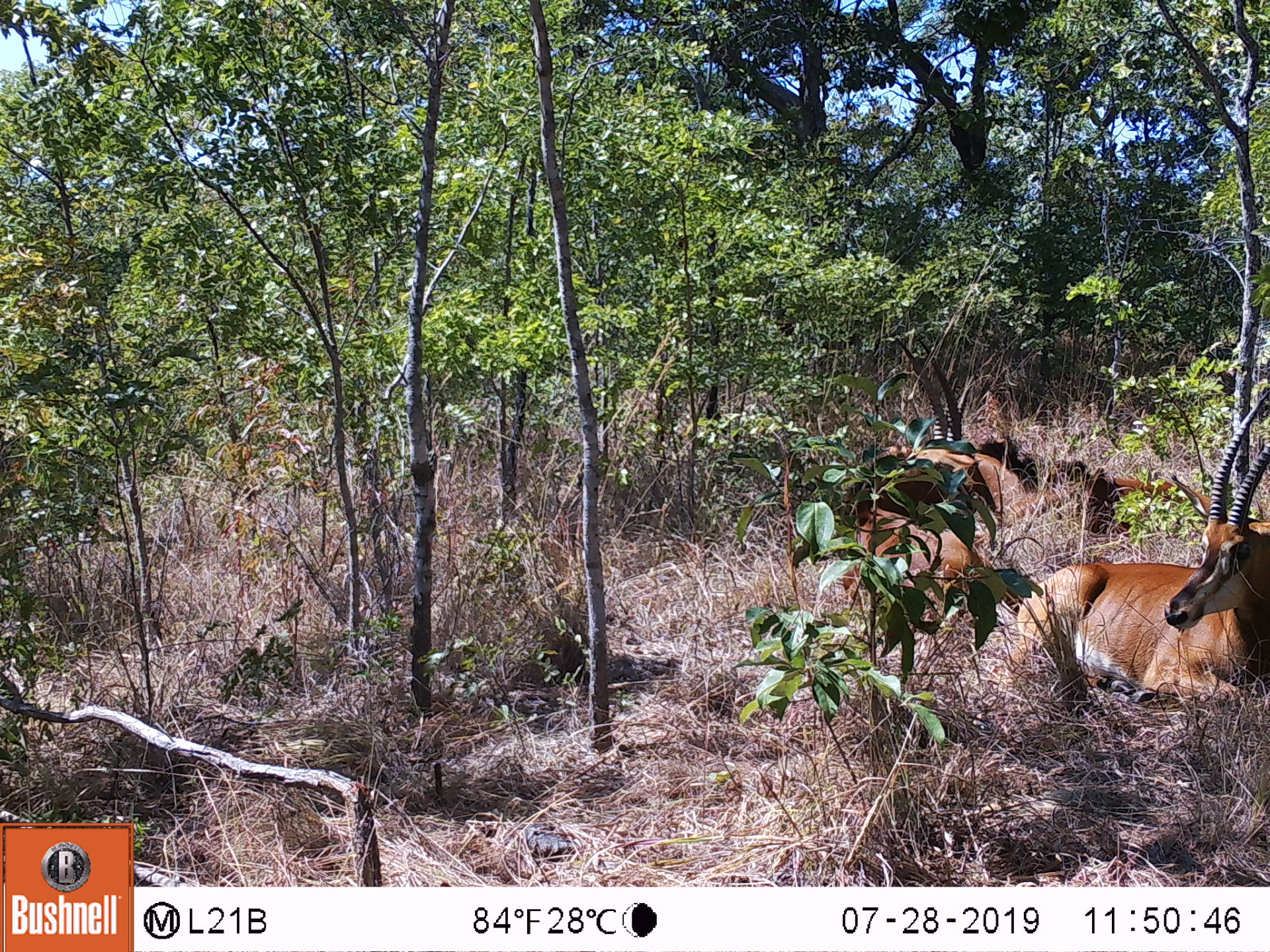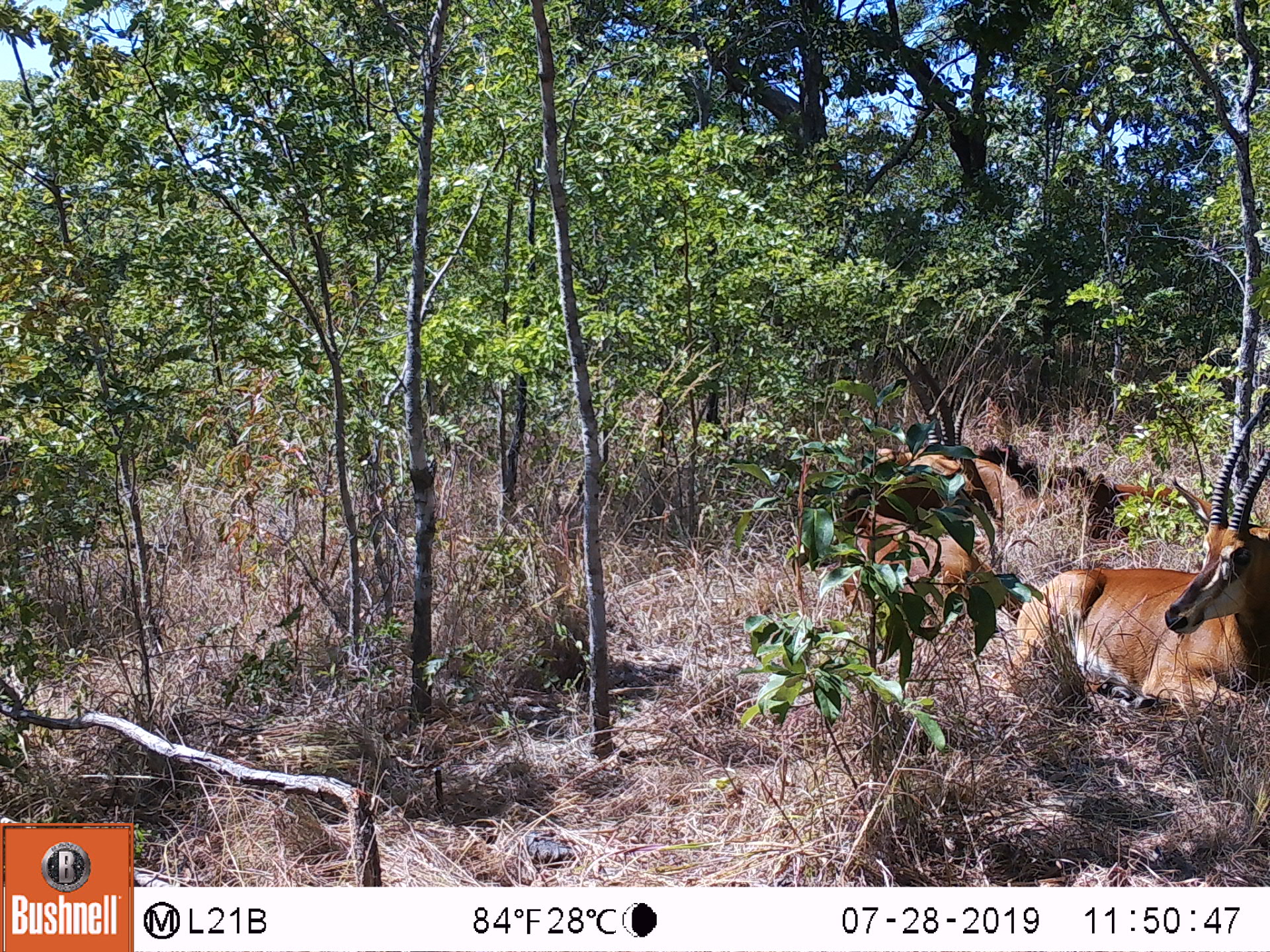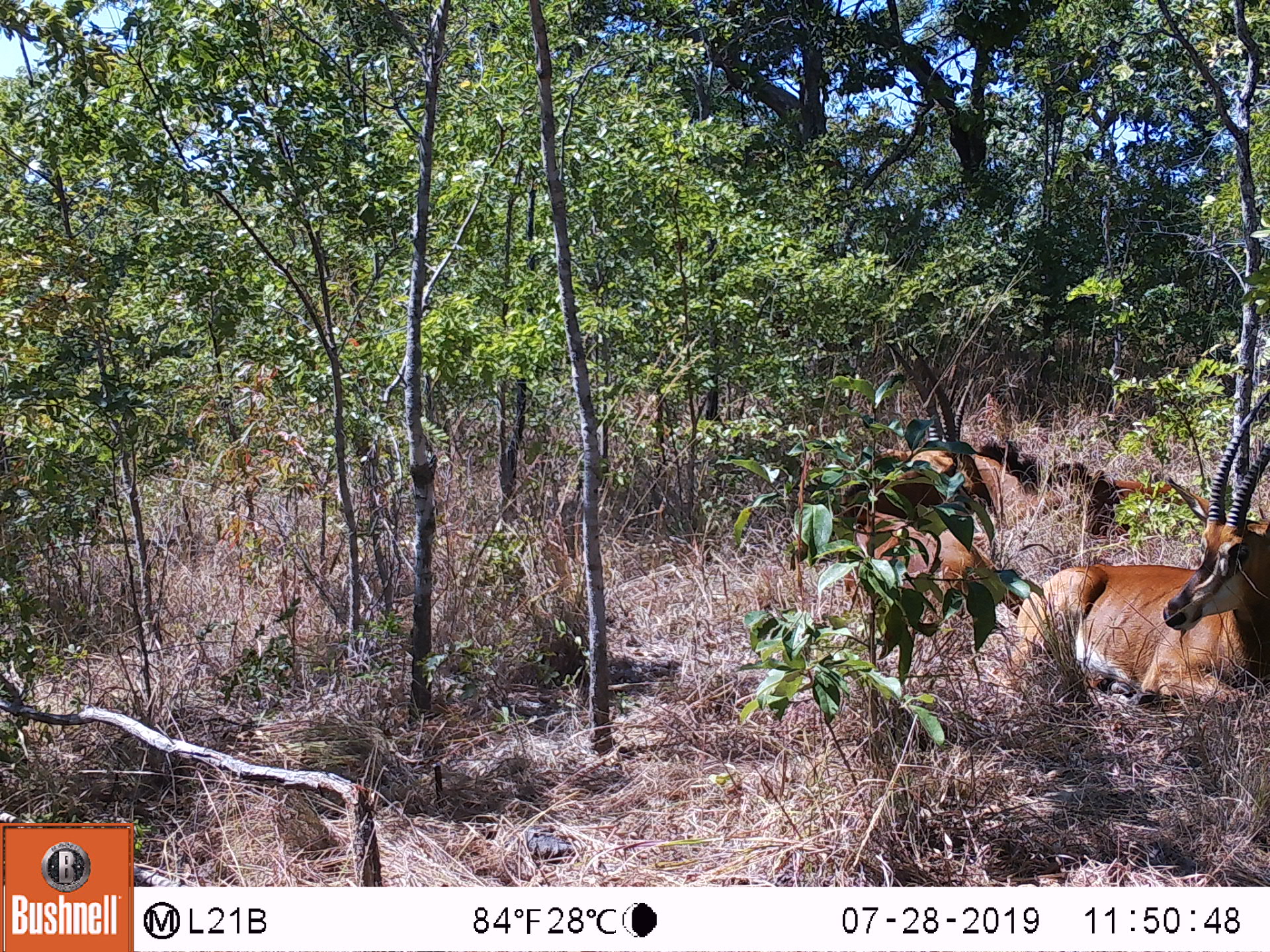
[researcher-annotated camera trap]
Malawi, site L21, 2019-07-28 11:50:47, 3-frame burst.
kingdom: Animalia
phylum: Chordata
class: Mammalia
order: Artiodactyla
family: Bovidae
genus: Hippotragus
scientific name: Hippotragus niger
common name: sable antelope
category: sable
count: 2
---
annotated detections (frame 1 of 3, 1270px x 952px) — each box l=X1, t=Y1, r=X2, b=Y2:
sable: l=1018, t=410, r=1262, b=690; l=843, t=335, r=981, b=616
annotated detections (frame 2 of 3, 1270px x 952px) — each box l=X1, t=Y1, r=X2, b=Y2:
sable: l=1013, t=416, r=1262, b=714; l=814, t=333, r=1007, b=636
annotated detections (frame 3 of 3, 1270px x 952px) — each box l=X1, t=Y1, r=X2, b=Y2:
sable: l=1025, t=402, r=1262, b=710; l=830, t=336, r=1000, b=648